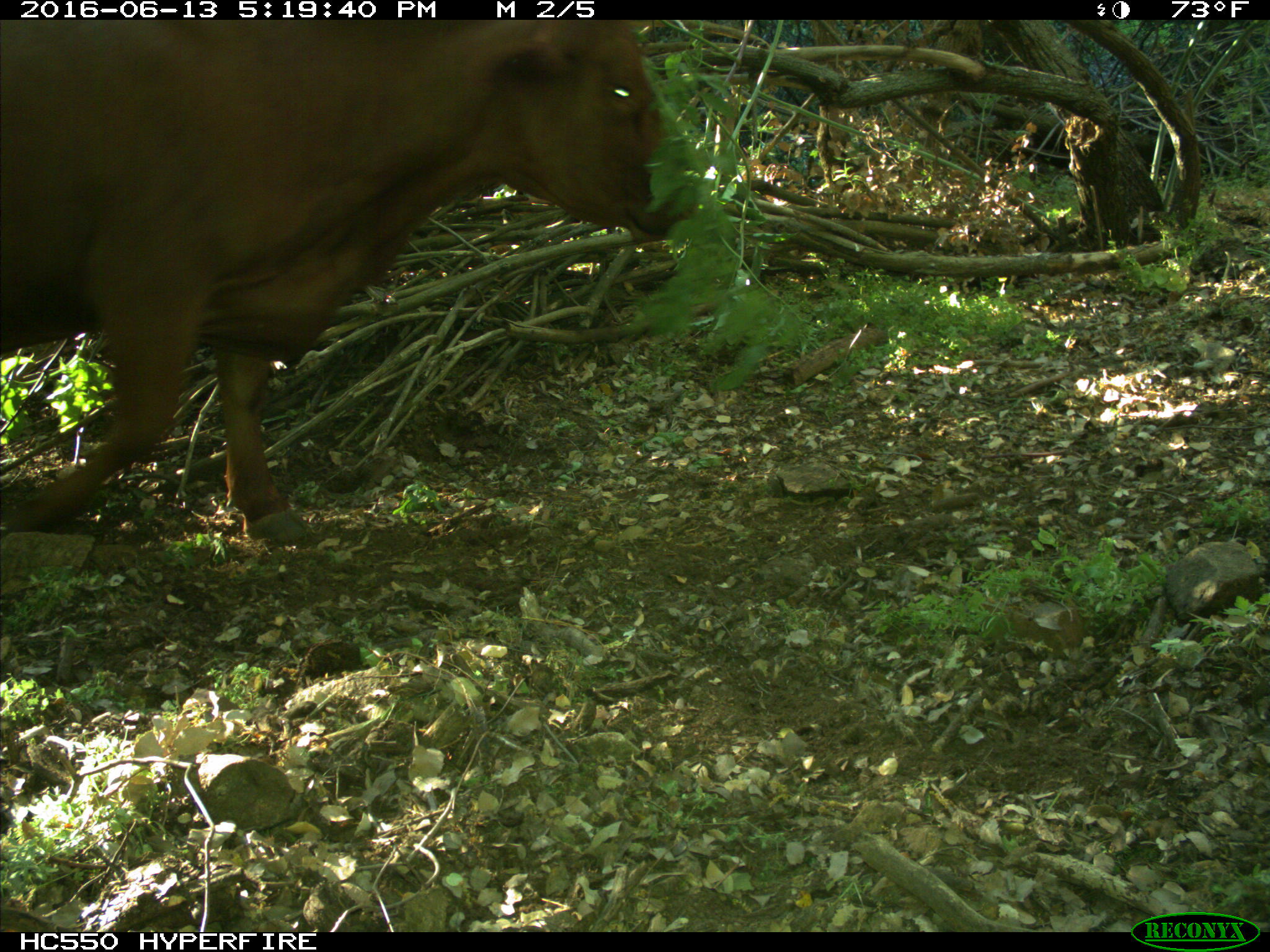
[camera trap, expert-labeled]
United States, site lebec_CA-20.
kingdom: Animalia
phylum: Chordata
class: Mammalia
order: Artiodactyla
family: Bovidae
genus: Bos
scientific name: Bos taurus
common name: domestic cow